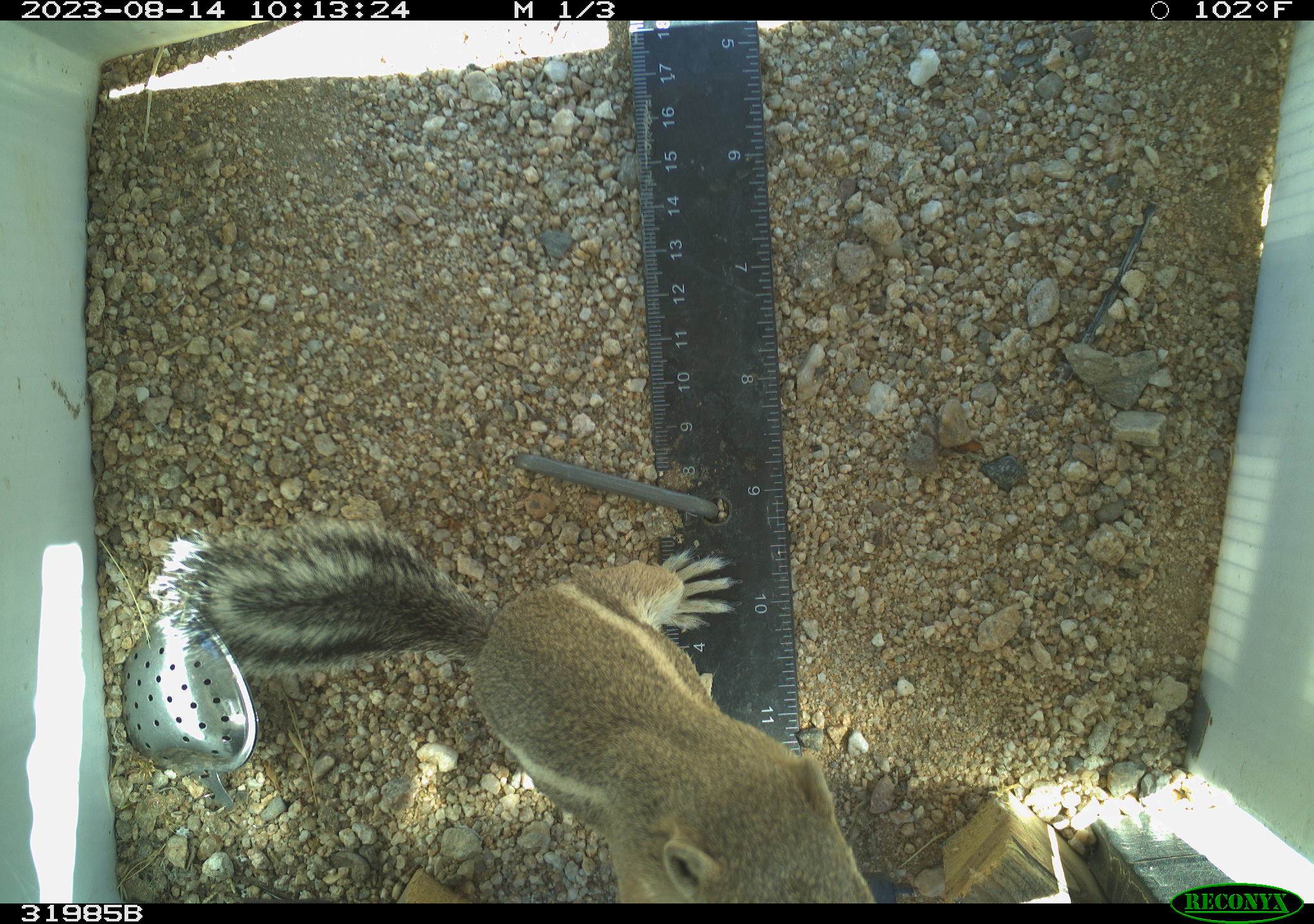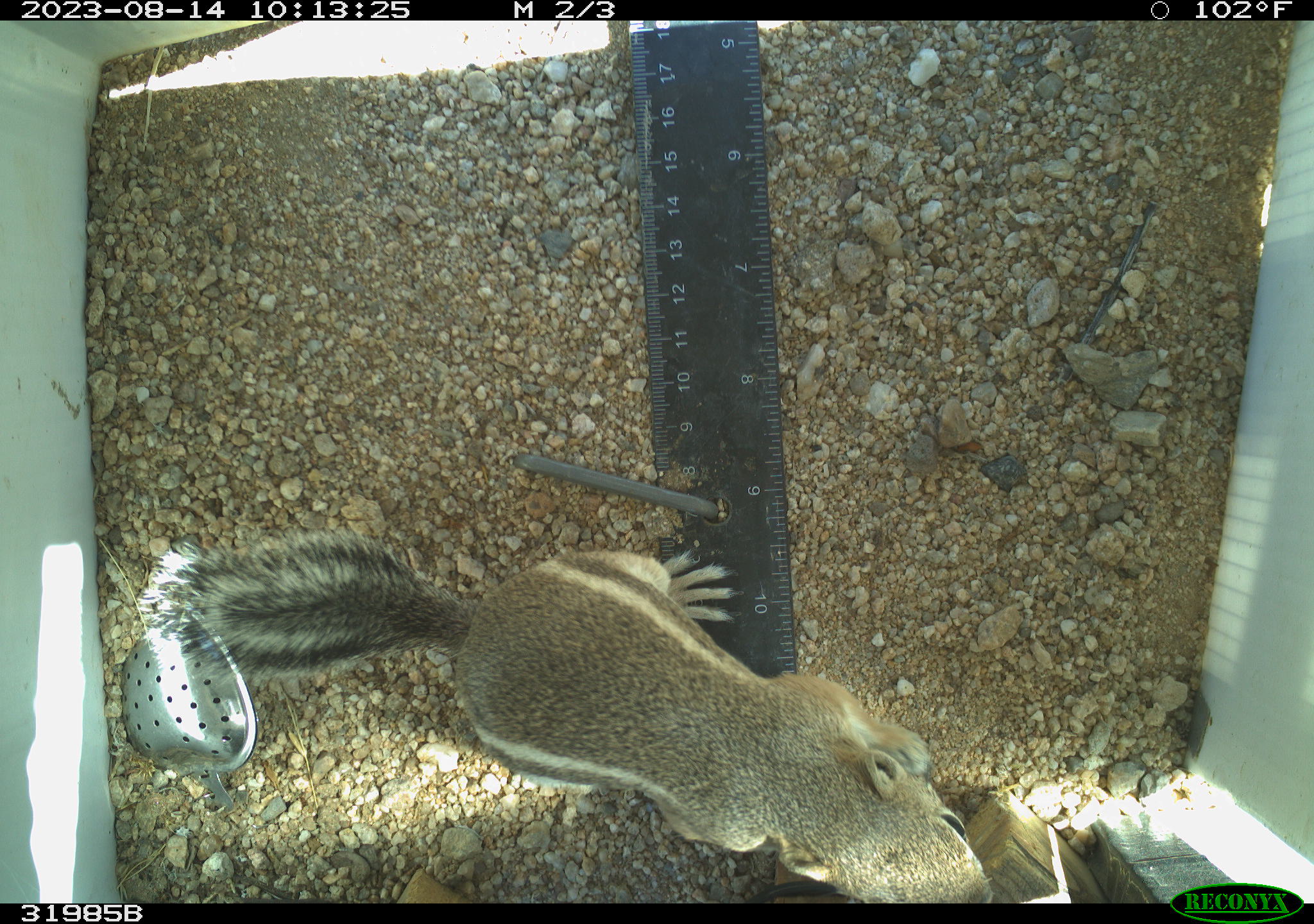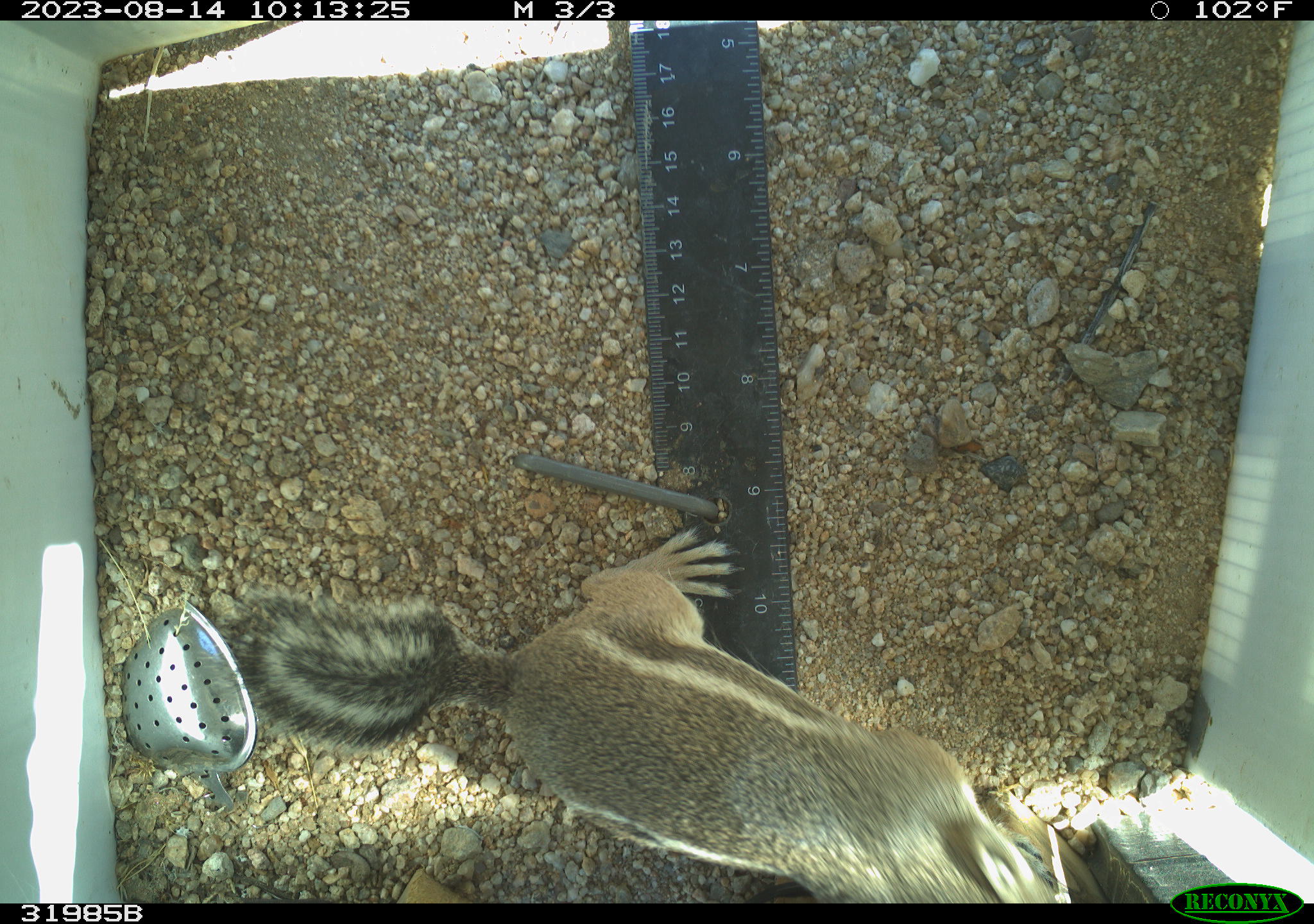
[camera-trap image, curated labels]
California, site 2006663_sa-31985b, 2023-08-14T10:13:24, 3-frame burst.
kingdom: Animalia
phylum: Chordata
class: Mammalia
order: Rodentia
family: Sciuridae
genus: Ammospermophilus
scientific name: Ammospermophilus leucurus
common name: white-tailed antelope squirrel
White-tailed antelope squirrel (Ammospermophilus leucurus).